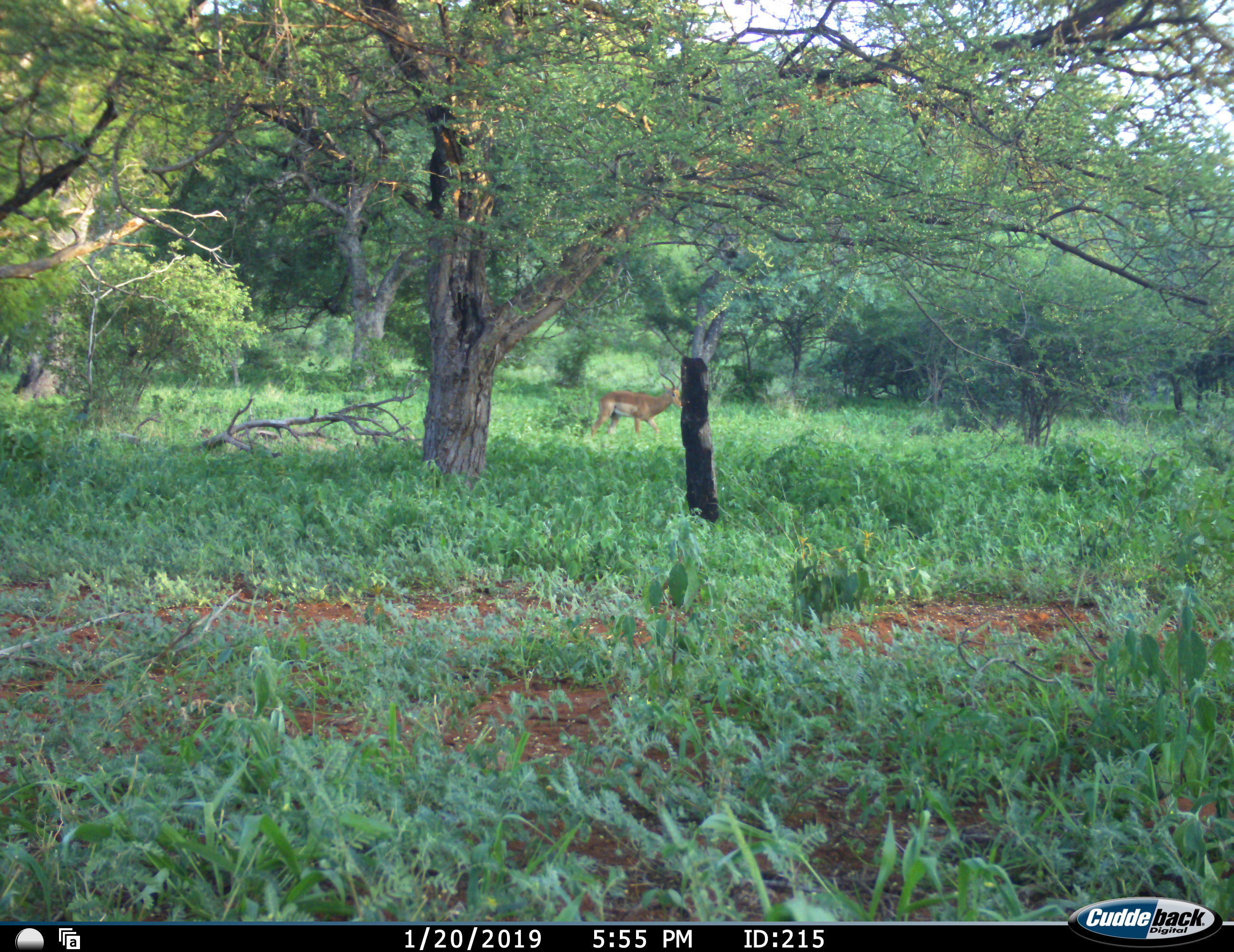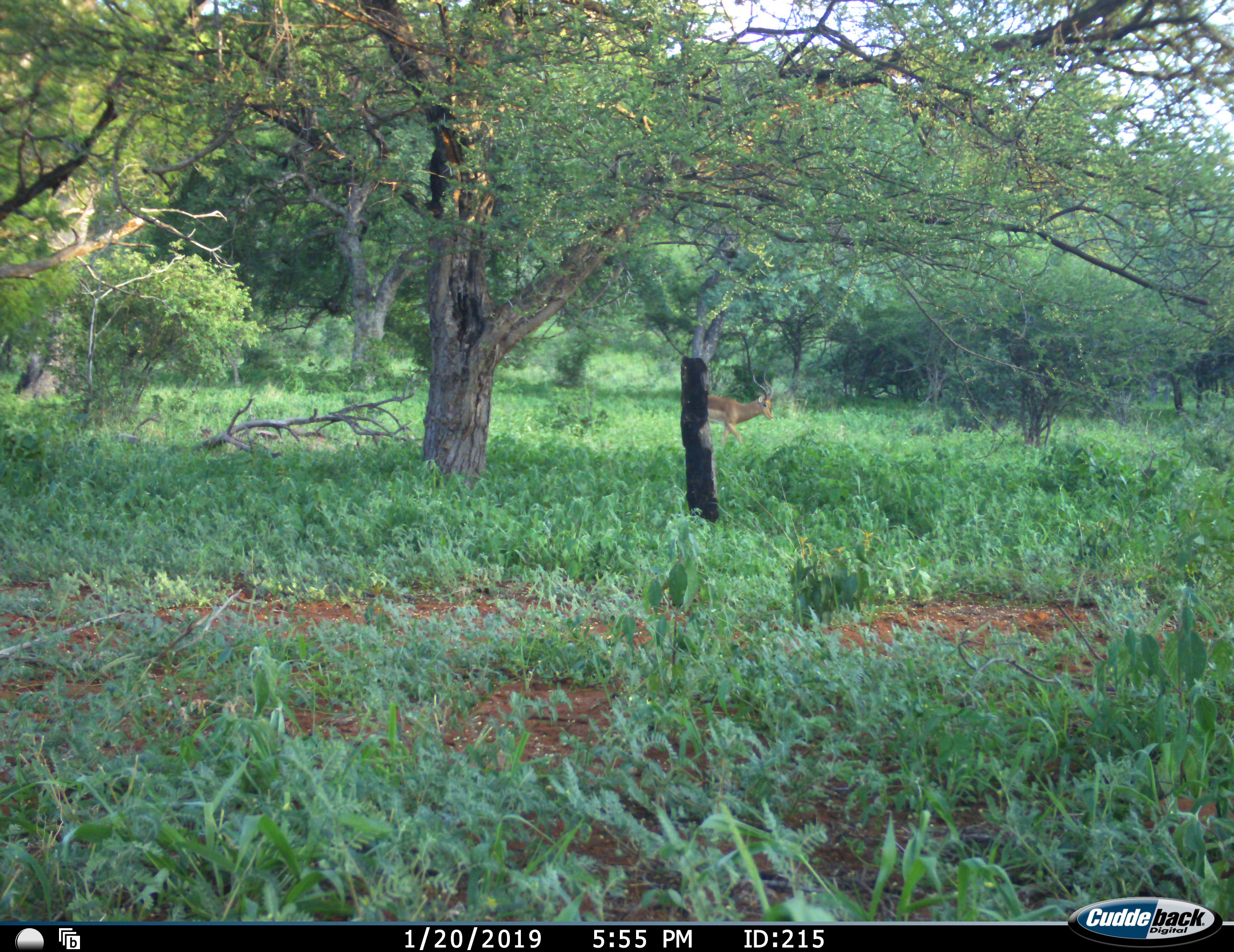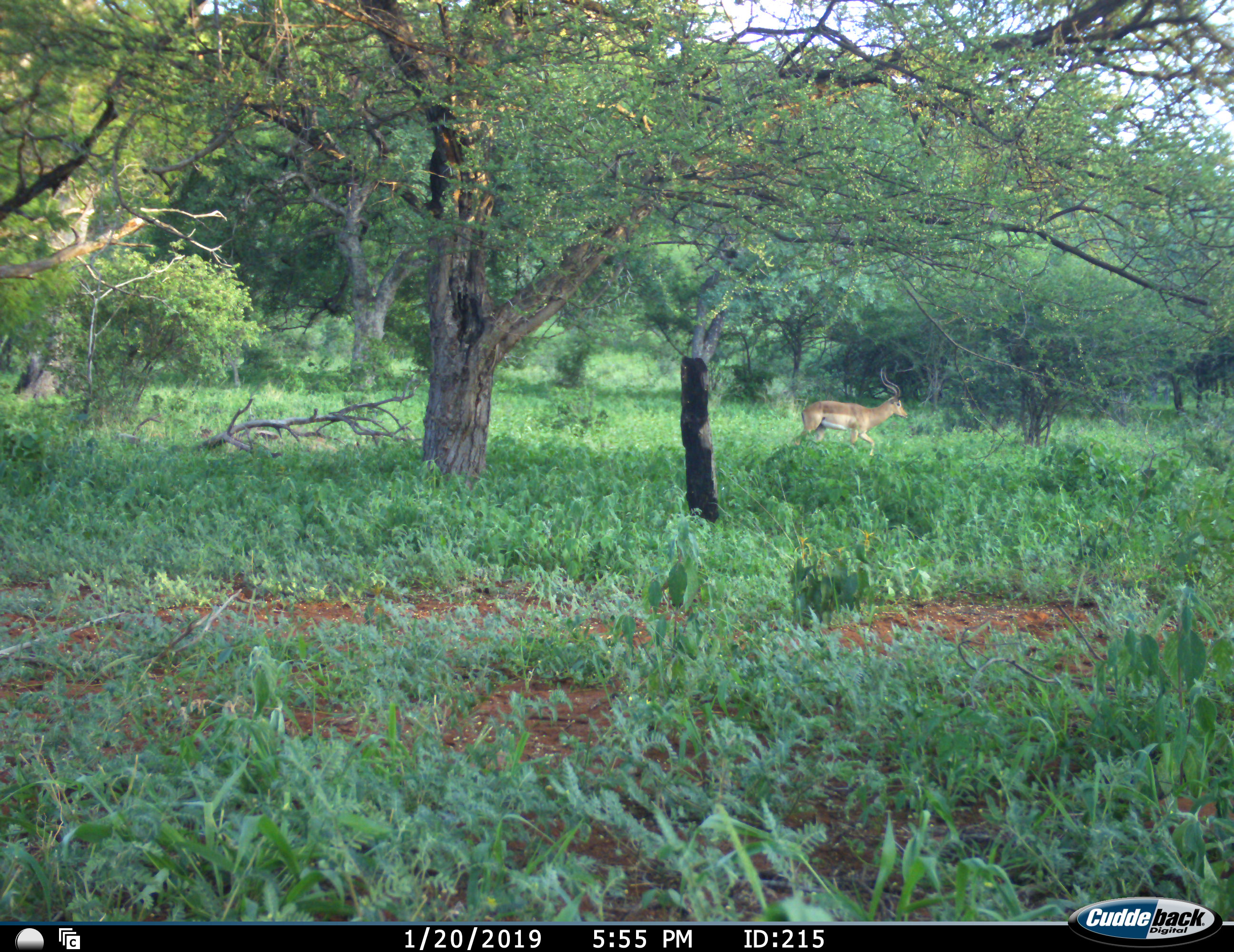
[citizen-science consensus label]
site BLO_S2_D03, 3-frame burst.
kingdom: Animalia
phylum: Chordata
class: Mammalia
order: Artiodactyla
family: Bovidae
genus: Aepyceros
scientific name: Aepyceros melampus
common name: impala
Impala (Aepyceros melampus), count 1. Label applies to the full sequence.